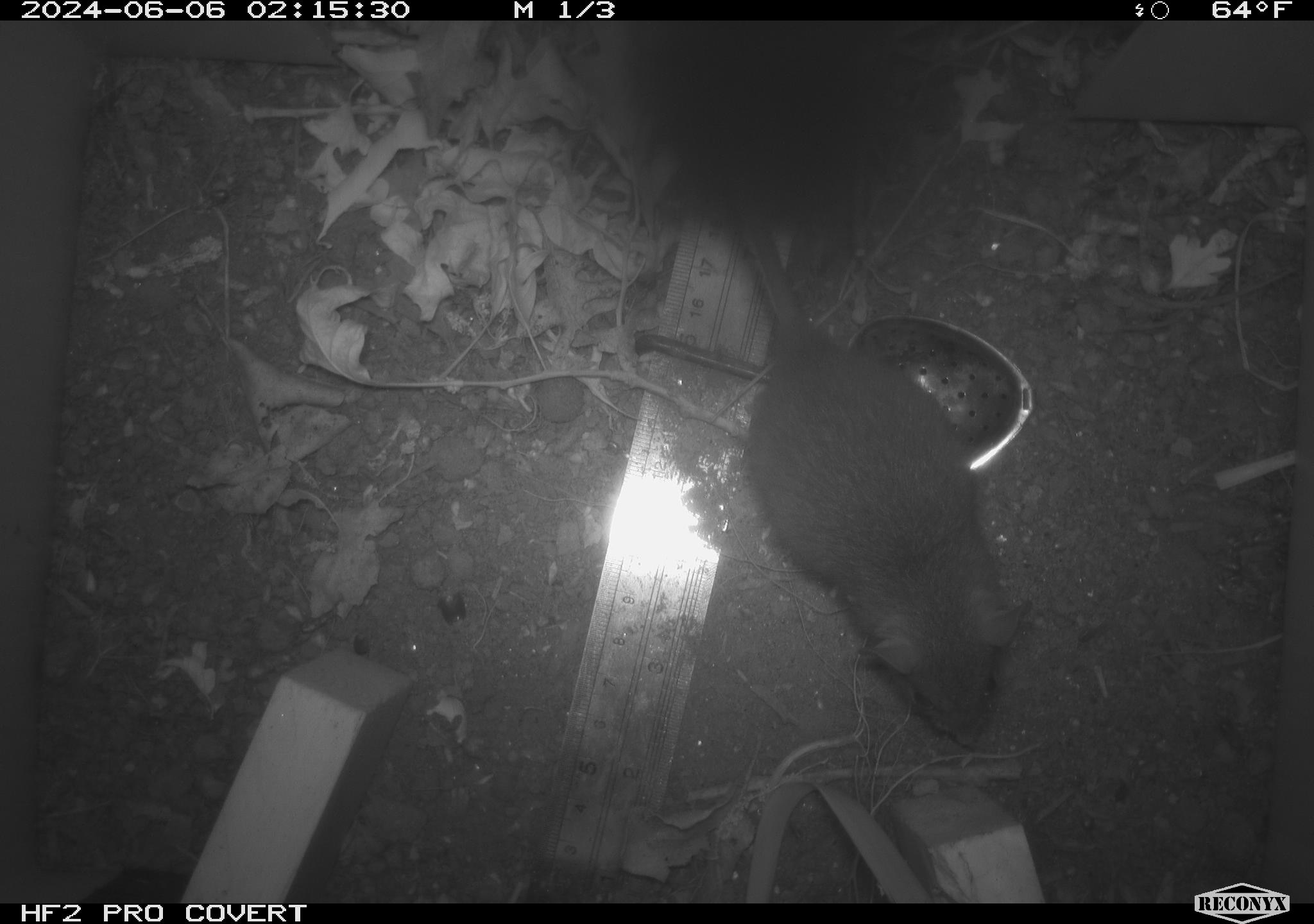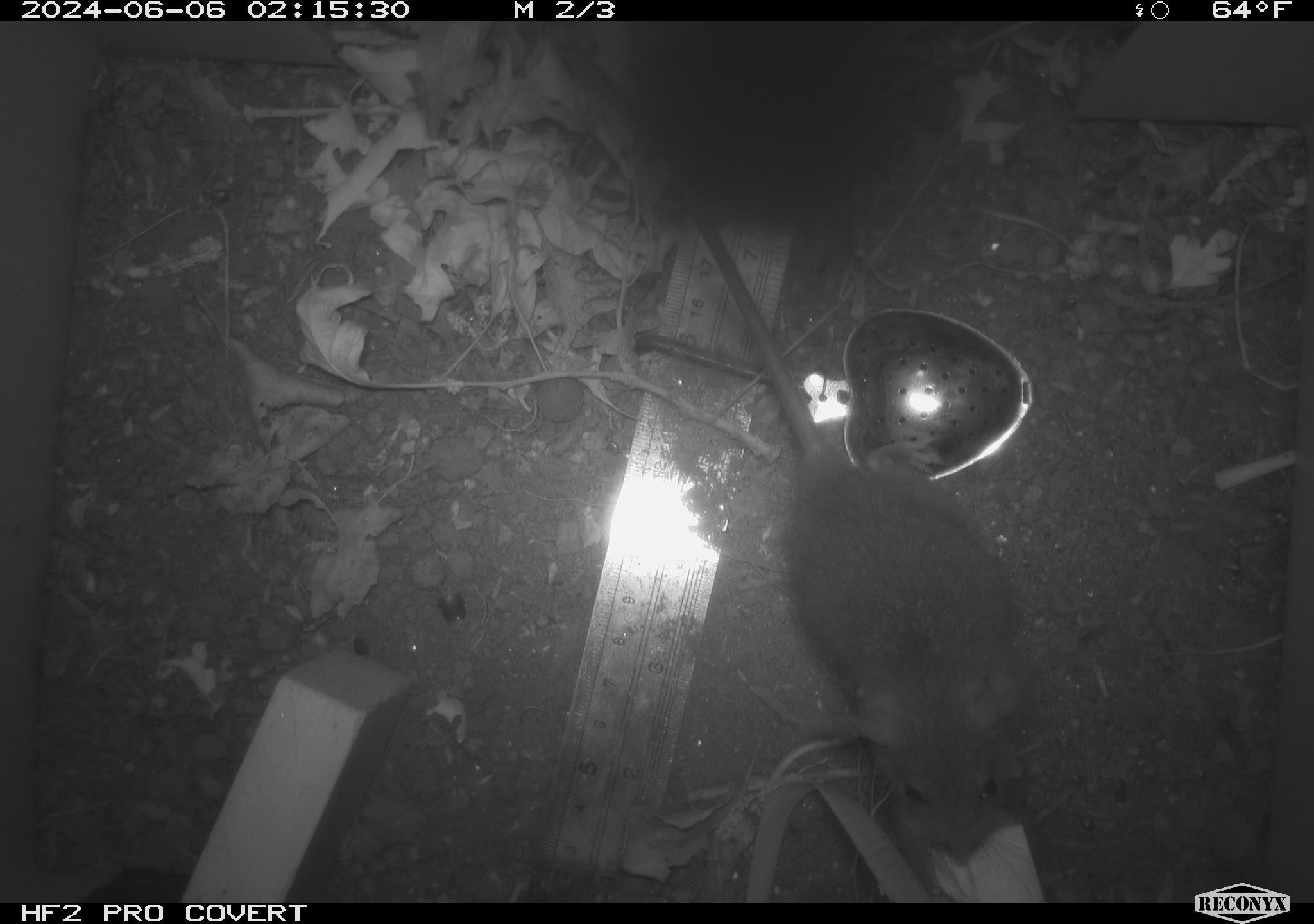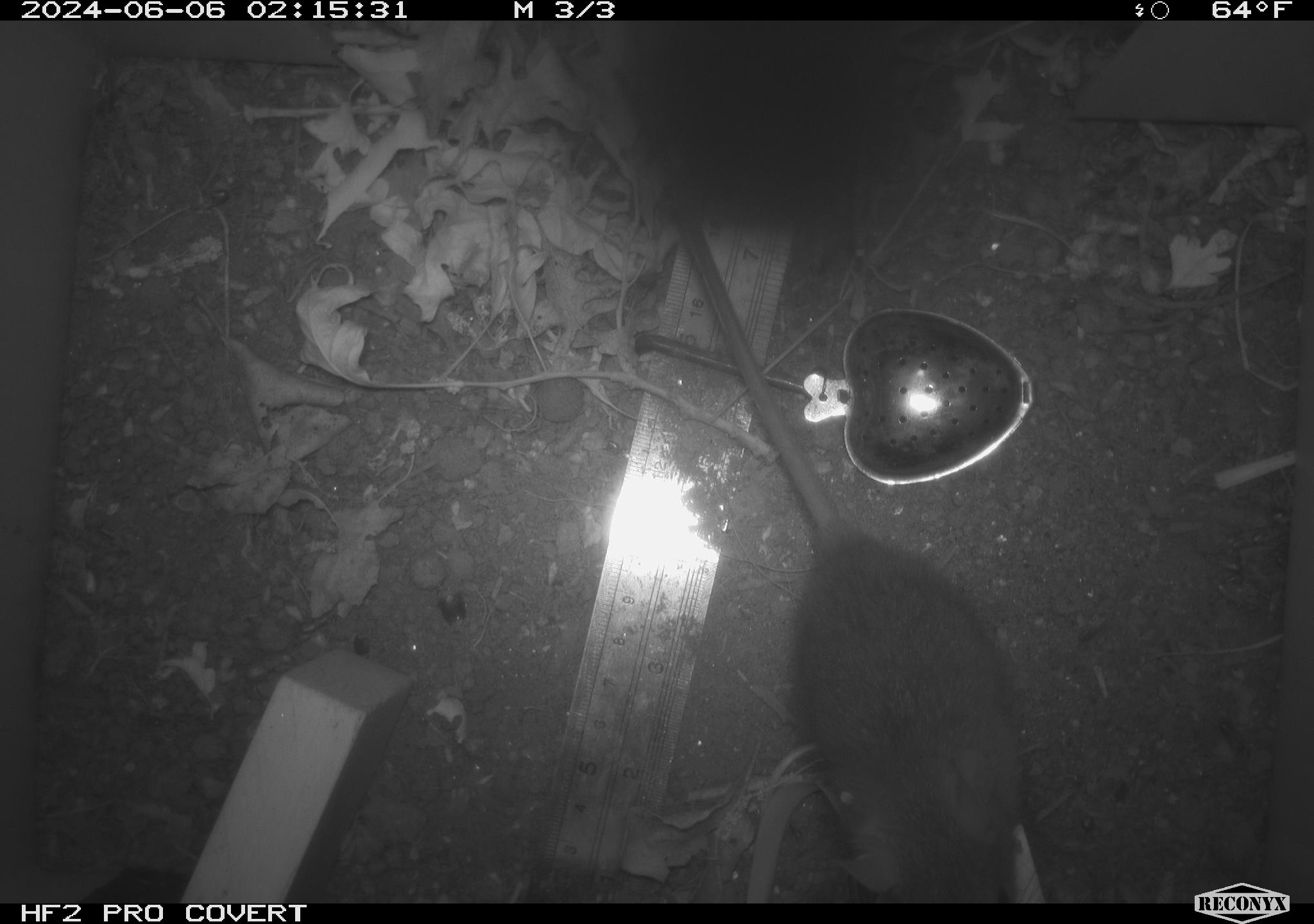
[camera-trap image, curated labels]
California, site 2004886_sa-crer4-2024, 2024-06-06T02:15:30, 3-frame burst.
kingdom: Animalia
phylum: Chordata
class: Mammalia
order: Rodentia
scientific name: Rodentia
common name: mouse species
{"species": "mouse species (Rodentia)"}